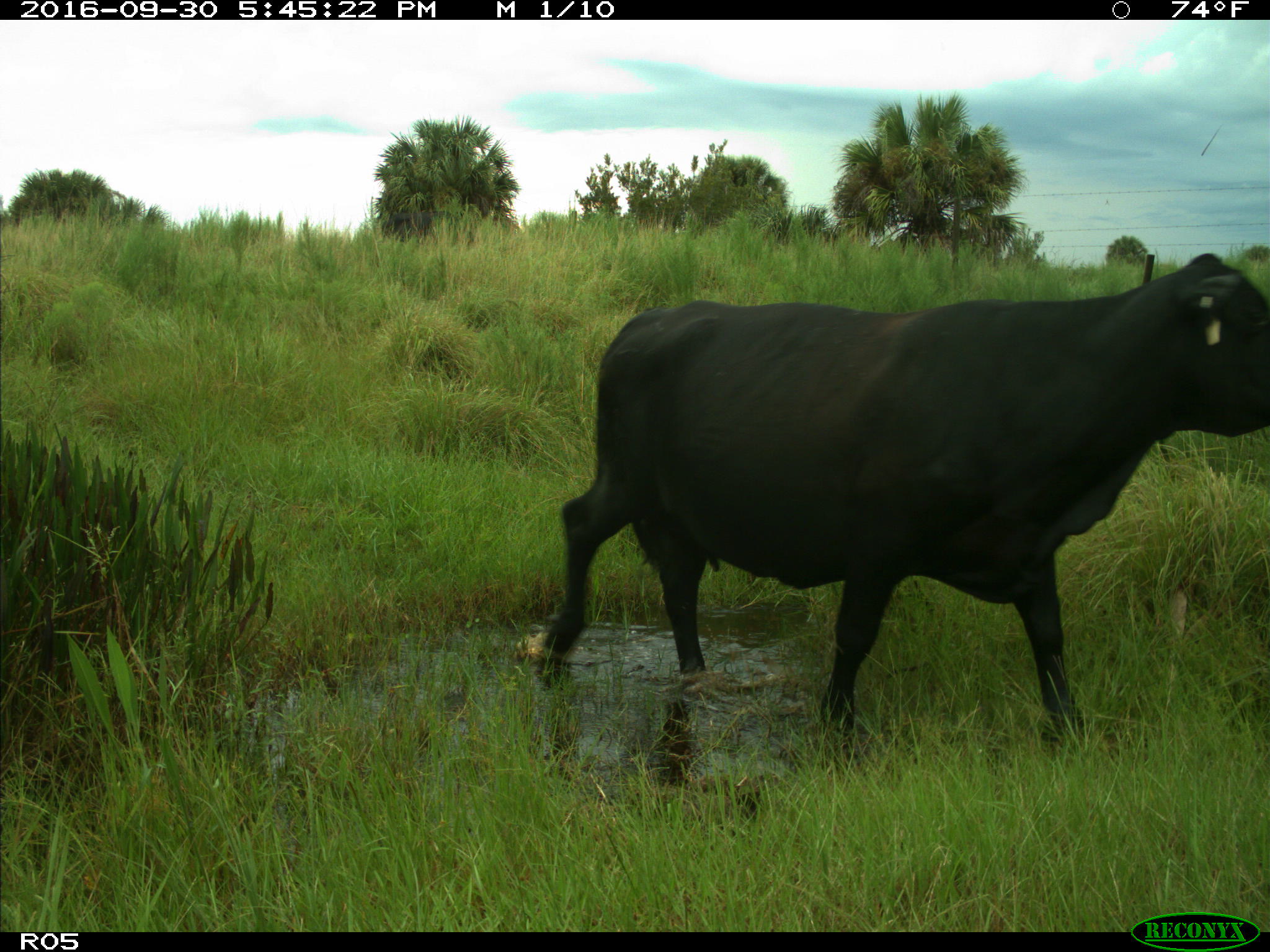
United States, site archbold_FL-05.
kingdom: Animalia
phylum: Chordata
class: Mammalia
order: Artiodactyla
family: Bovidae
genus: Bos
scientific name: Bos taurus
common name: domestic cow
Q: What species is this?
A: Bos taurus (domestic cow).